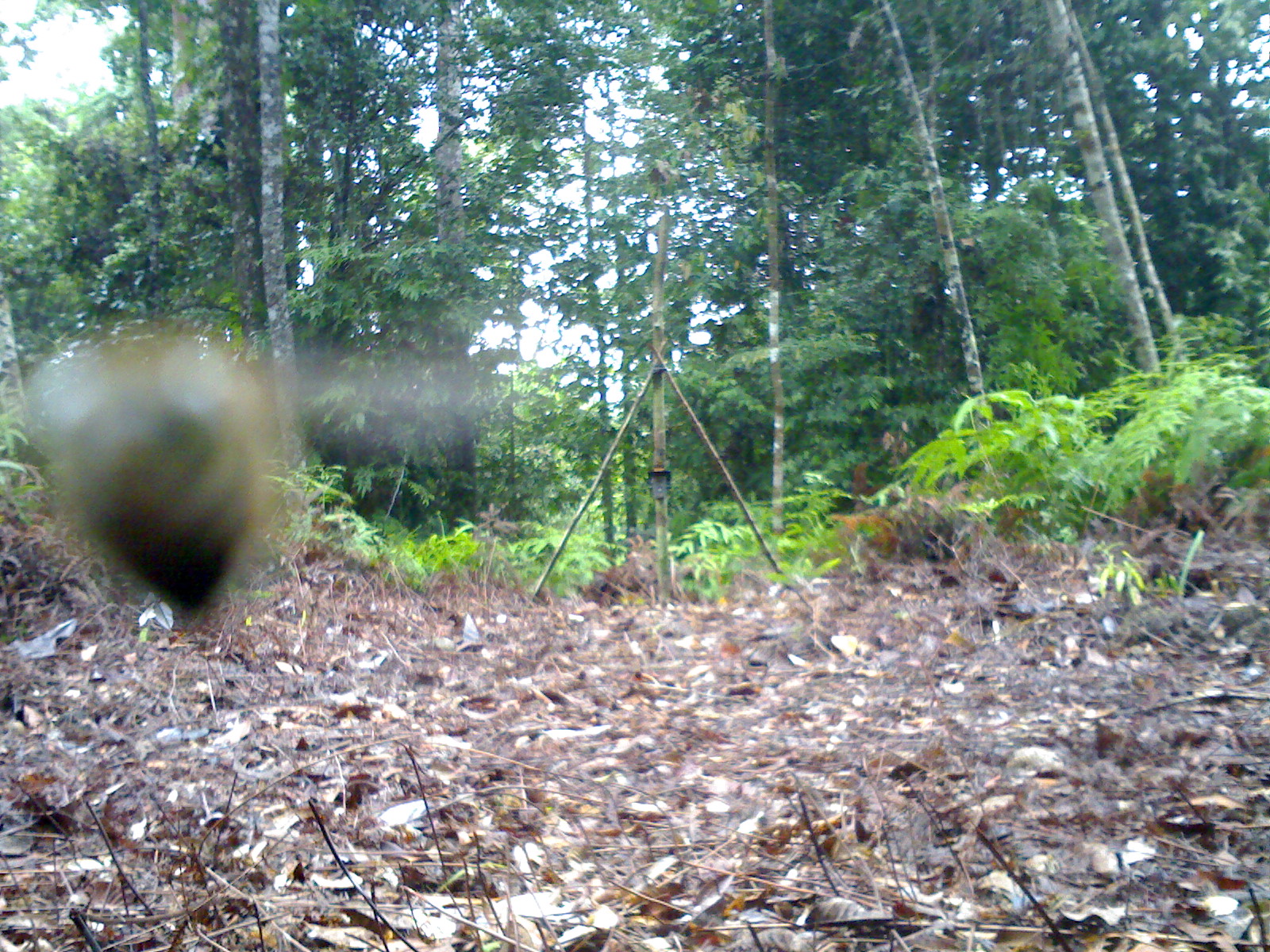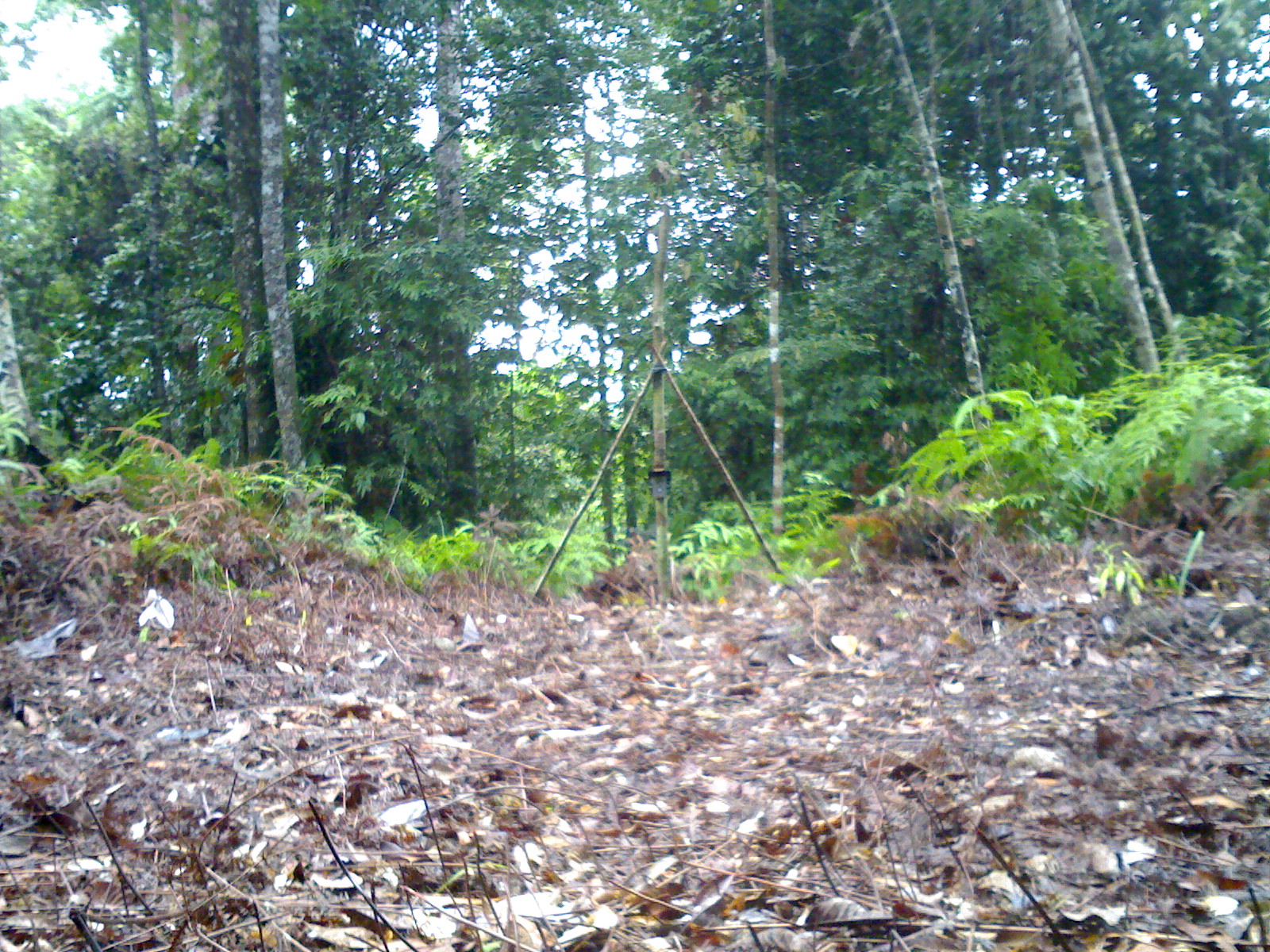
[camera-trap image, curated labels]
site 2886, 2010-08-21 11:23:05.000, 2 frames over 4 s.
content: unidentified animal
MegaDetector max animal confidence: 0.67